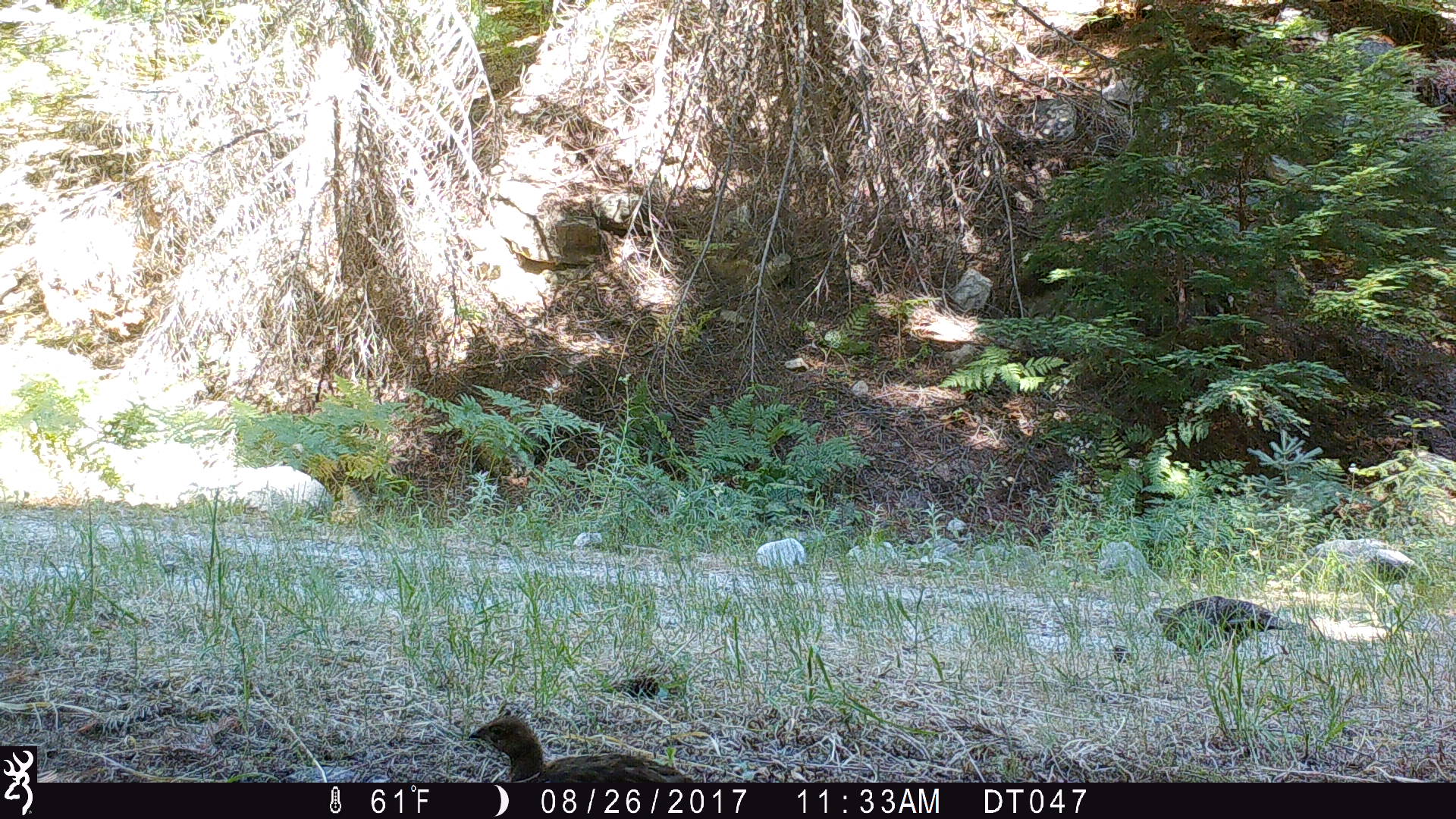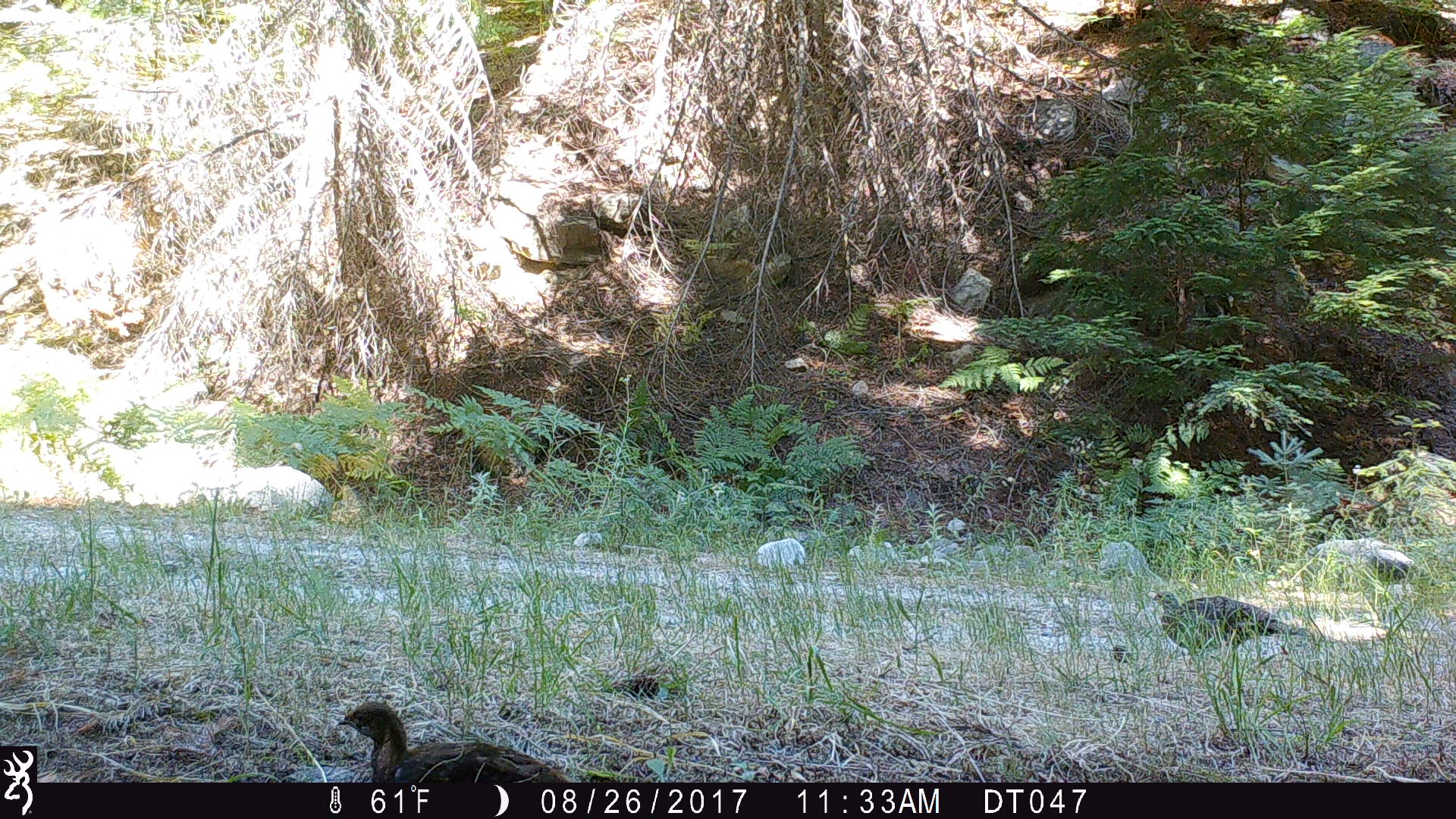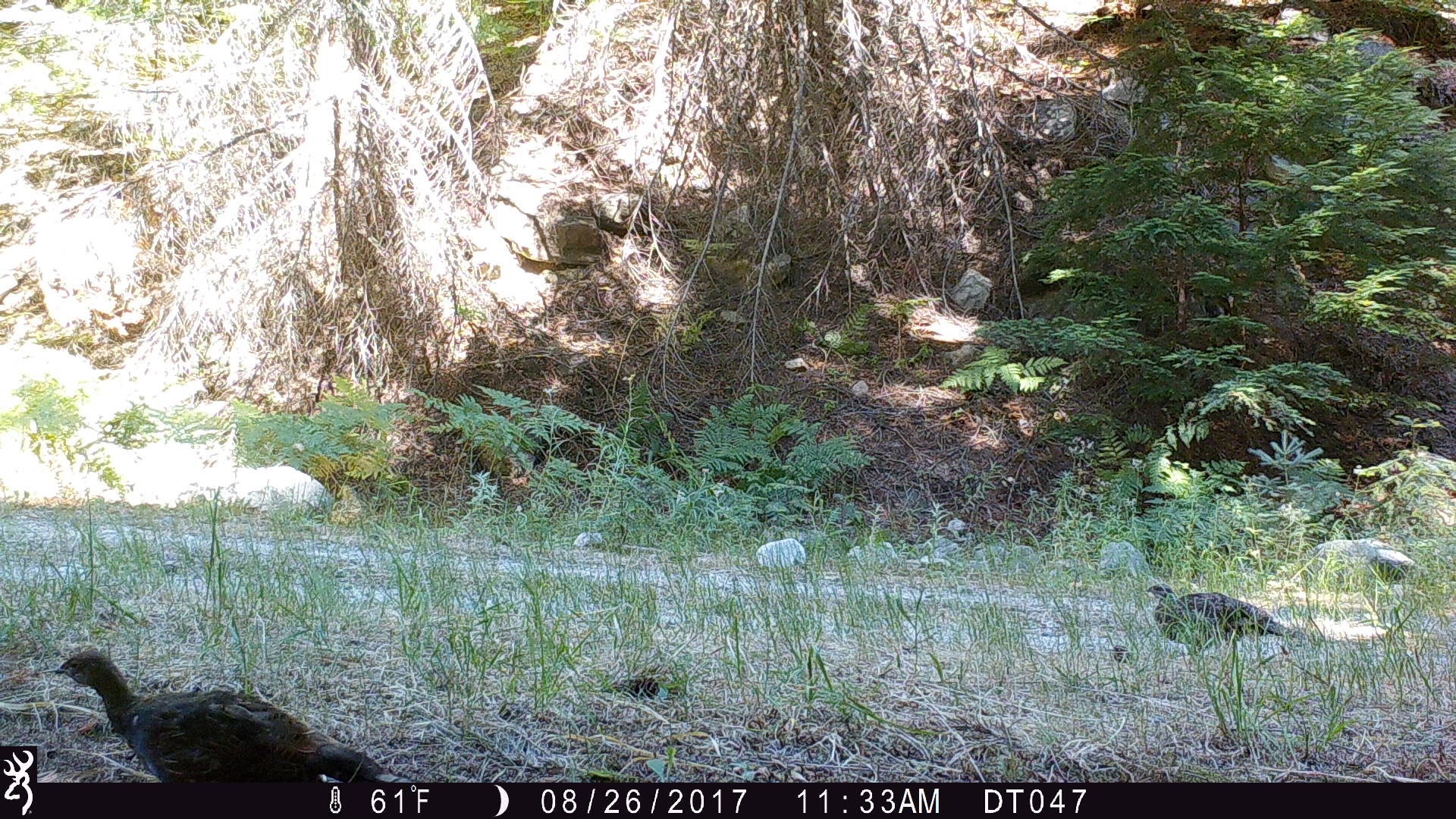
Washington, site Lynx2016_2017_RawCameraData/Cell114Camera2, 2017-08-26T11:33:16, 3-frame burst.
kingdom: Animalia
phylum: Chordata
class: Aves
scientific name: Aves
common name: birds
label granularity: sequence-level